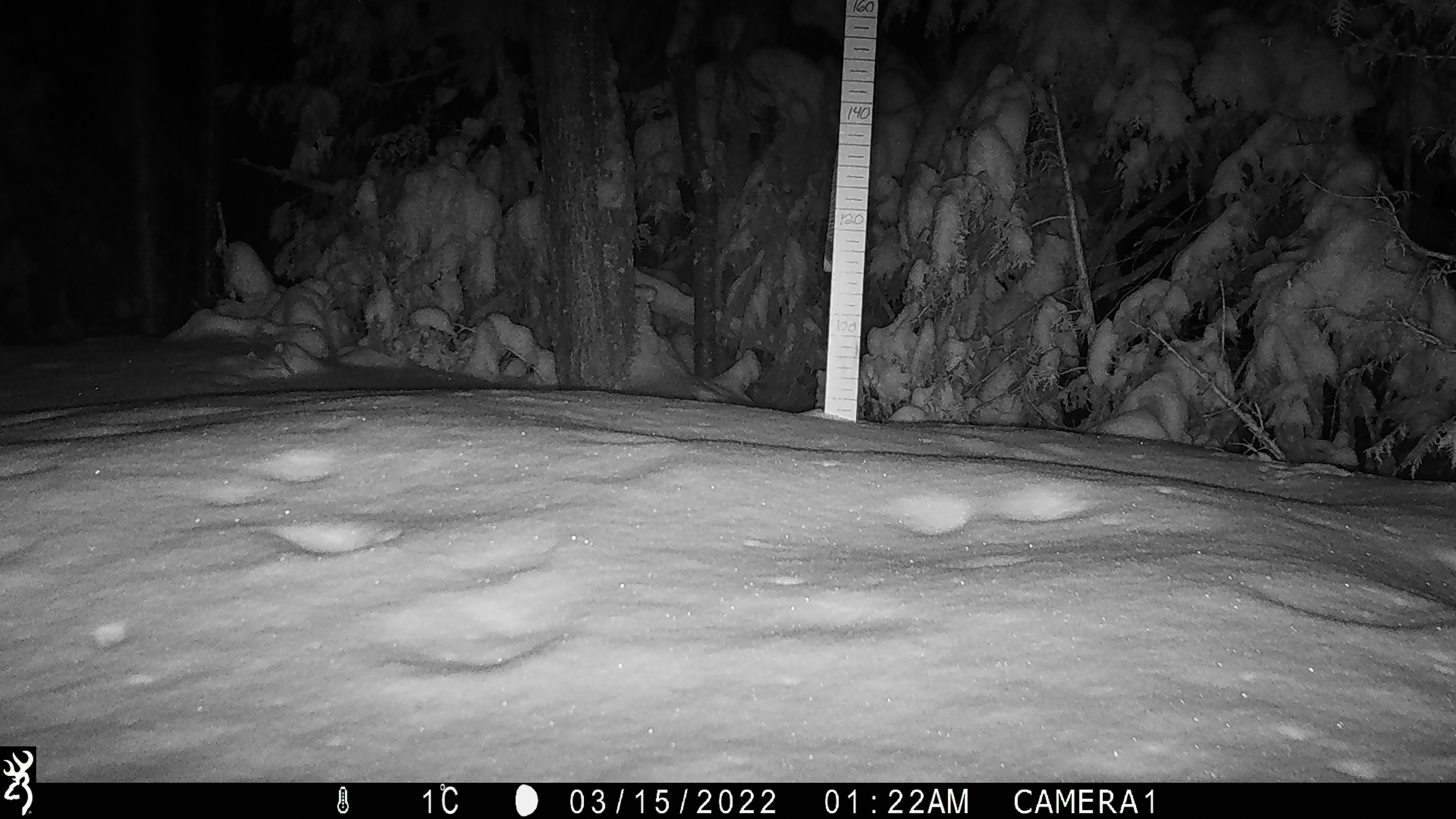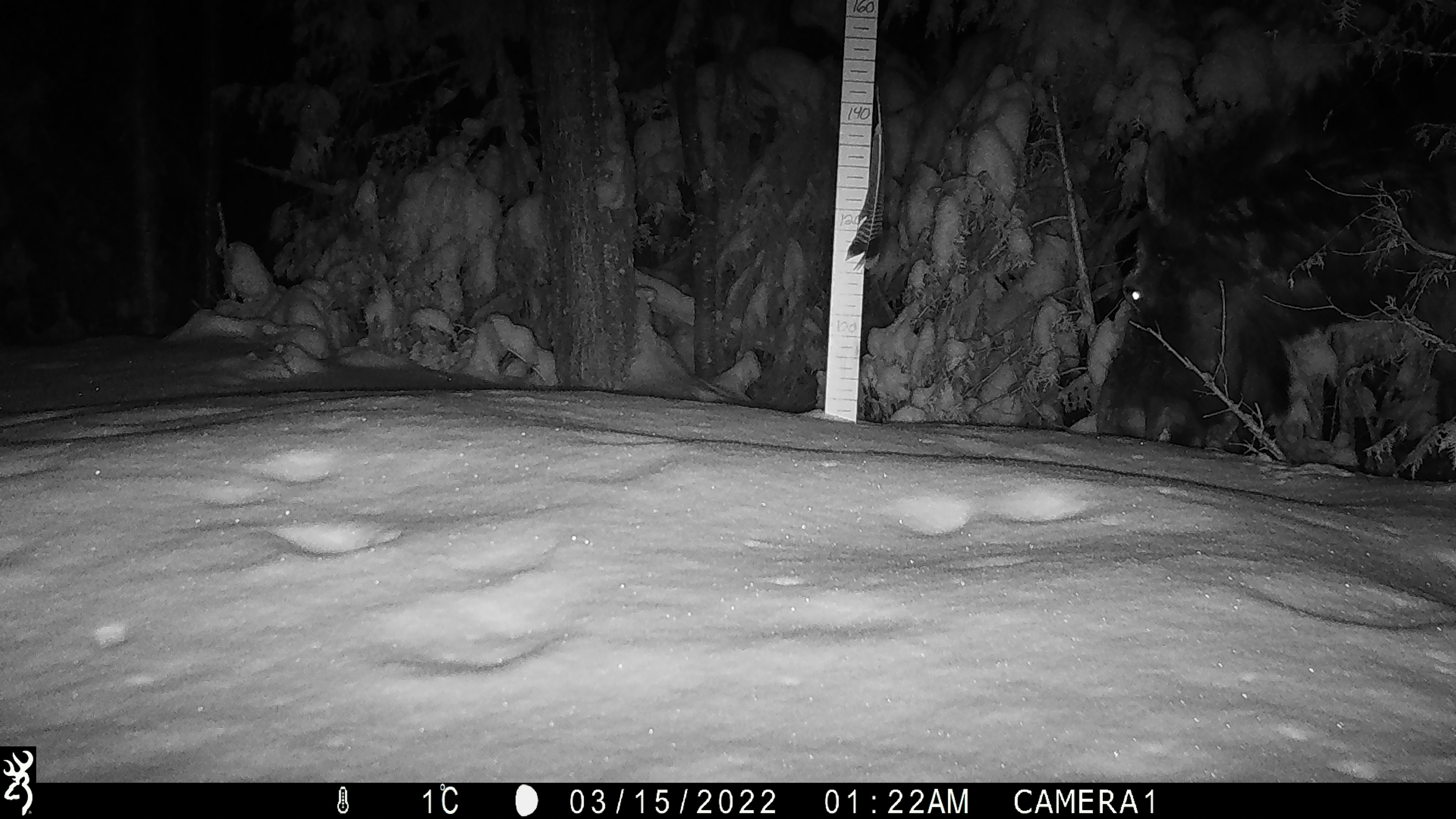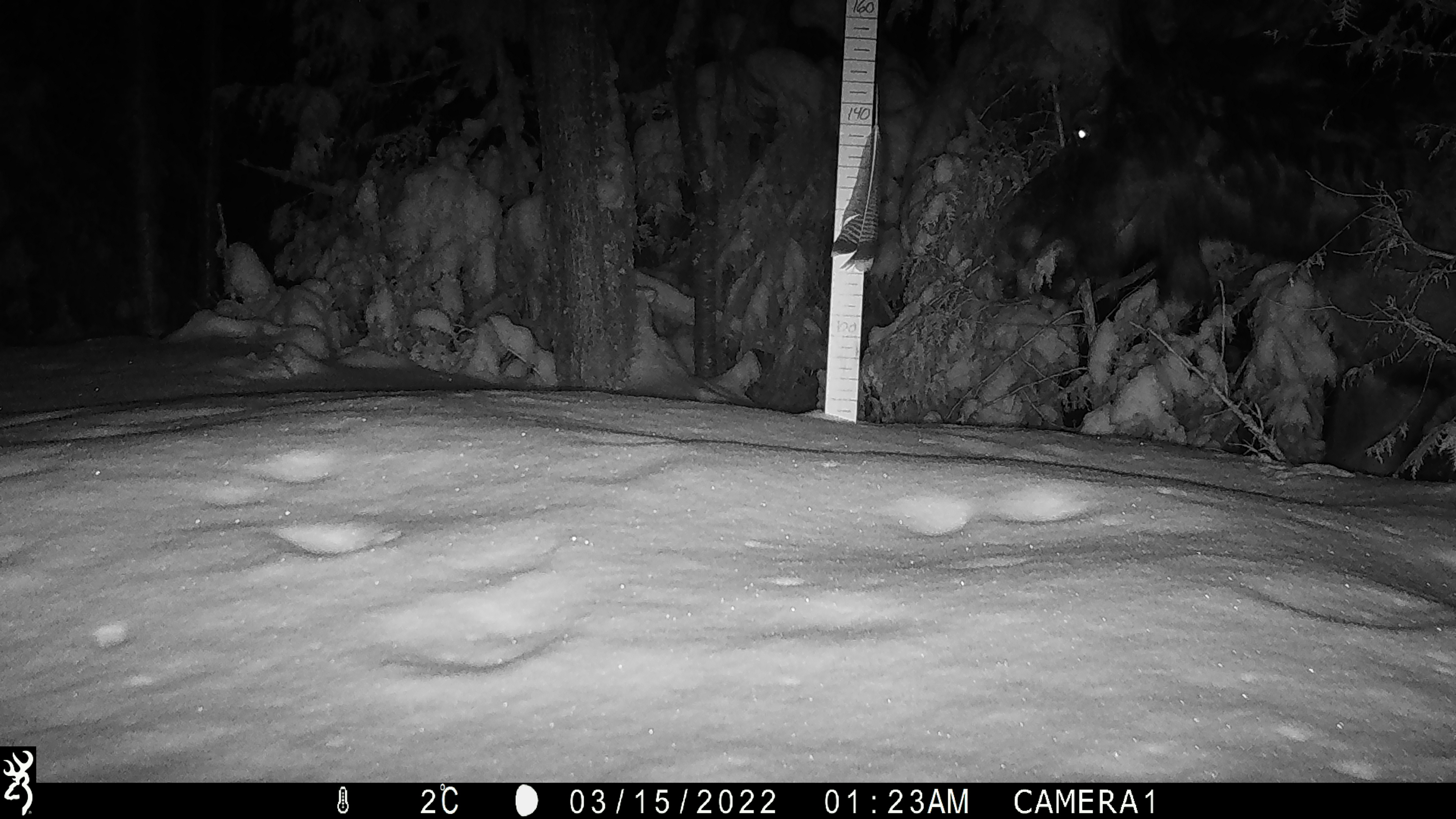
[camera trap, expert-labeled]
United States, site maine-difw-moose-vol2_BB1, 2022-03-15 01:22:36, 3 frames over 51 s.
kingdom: Animalia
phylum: Chordata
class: Mammalia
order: Artiodactyla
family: Cervidae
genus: Alces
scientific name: Alces alces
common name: moose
Moose (Alces alces).